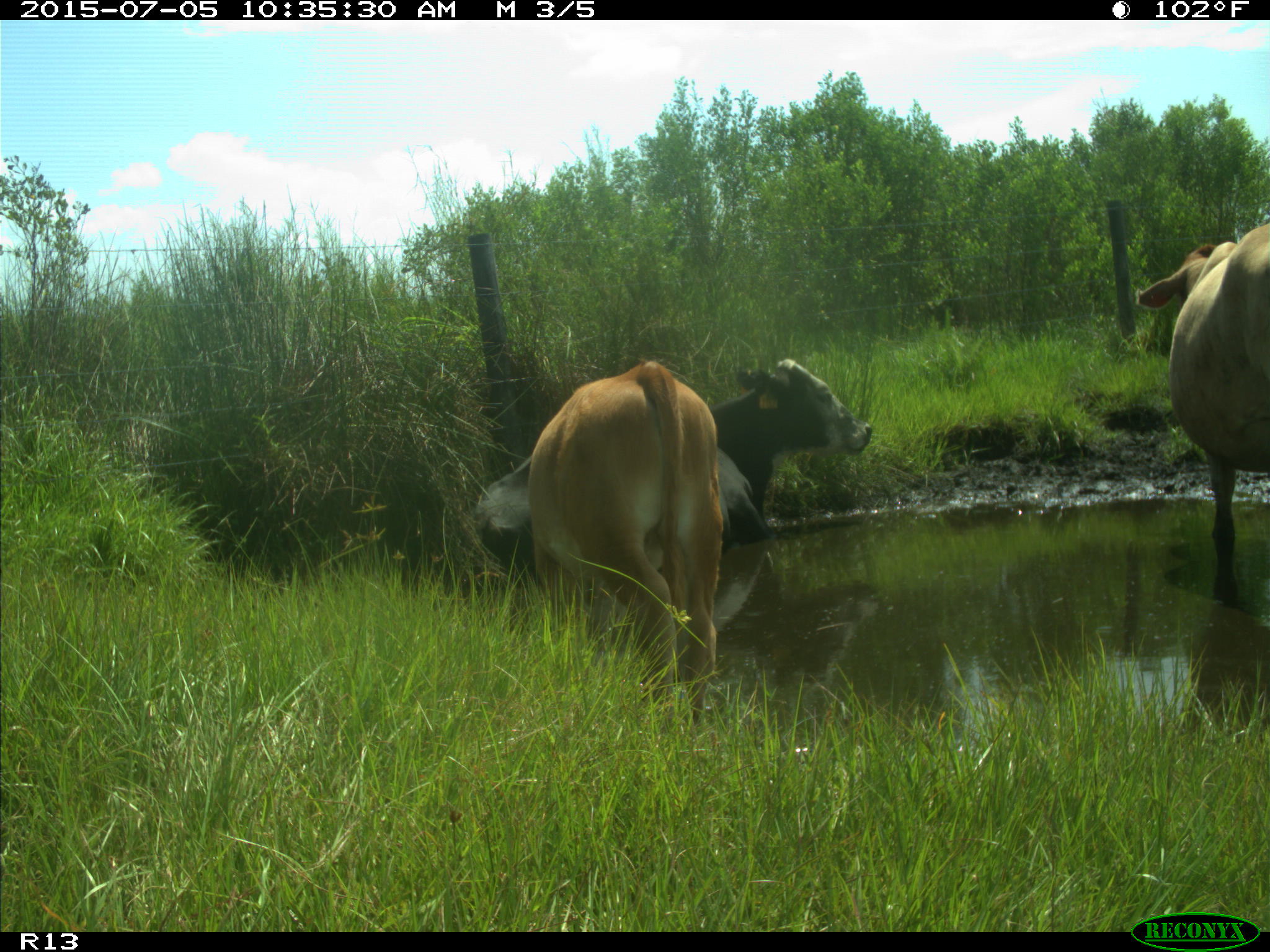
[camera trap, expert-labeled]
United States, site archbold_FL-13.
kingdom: Animalia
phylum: Chordata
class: Mammalia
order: Artiodactyla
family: Bovidae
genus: Bos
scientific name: Bos taurus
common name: domestic cow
Bos taurus (domestic cow).